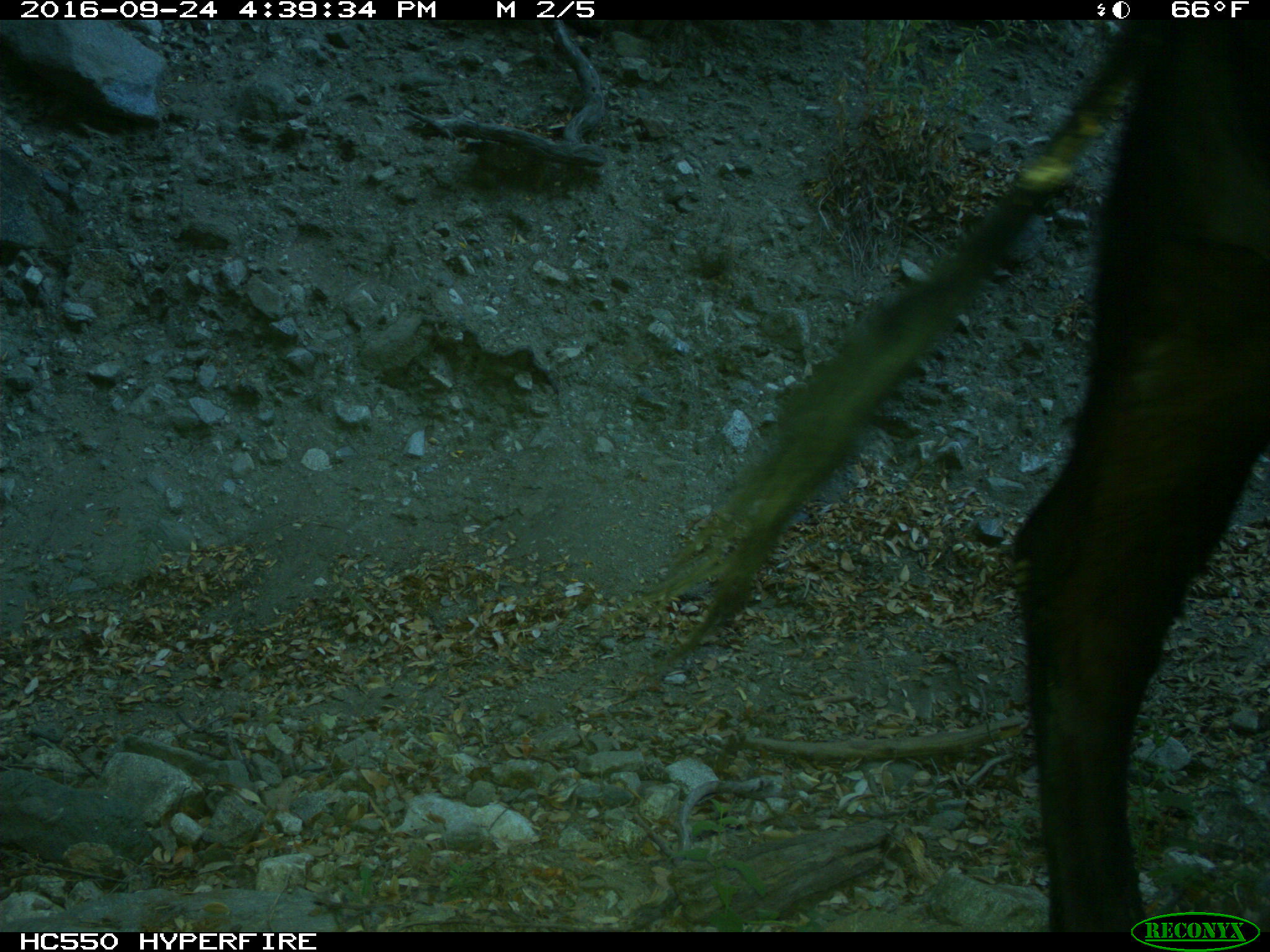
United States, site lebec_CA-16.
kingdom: Animalia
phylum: Chordata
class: Mammalia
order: Artiodactyla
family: Bovidae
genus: Bos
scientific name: Bos taurus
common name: domestic cow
Bos taurus (domestic cow).